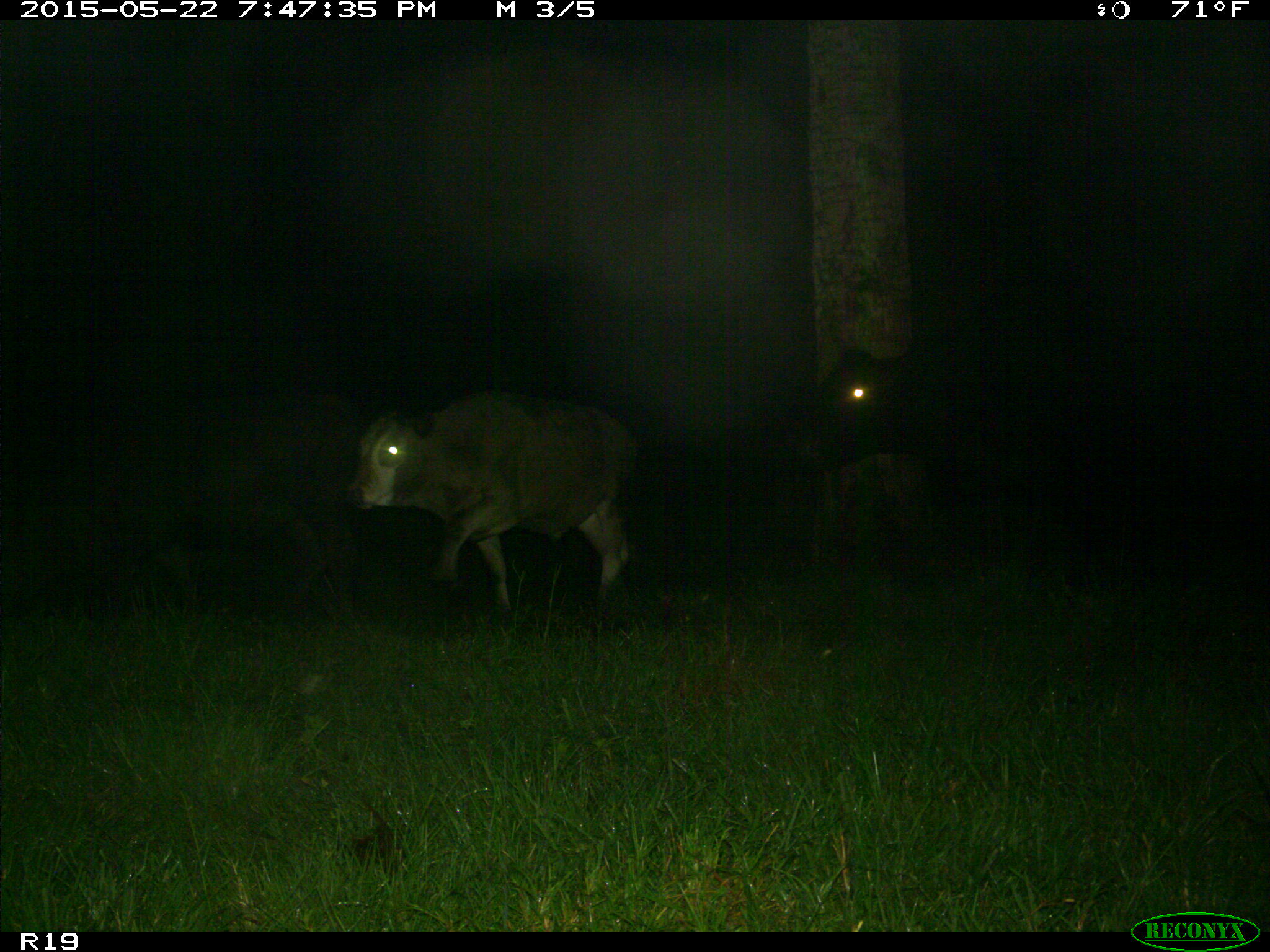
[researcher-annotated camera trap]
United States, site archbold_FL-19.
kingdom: Animalia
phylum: Chordata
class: Mammalia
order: Artiodactyla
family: Bovidae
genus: Bos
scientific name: Bos taurus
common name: domestic cow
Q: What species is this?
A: Bos taurus (domestic cow).